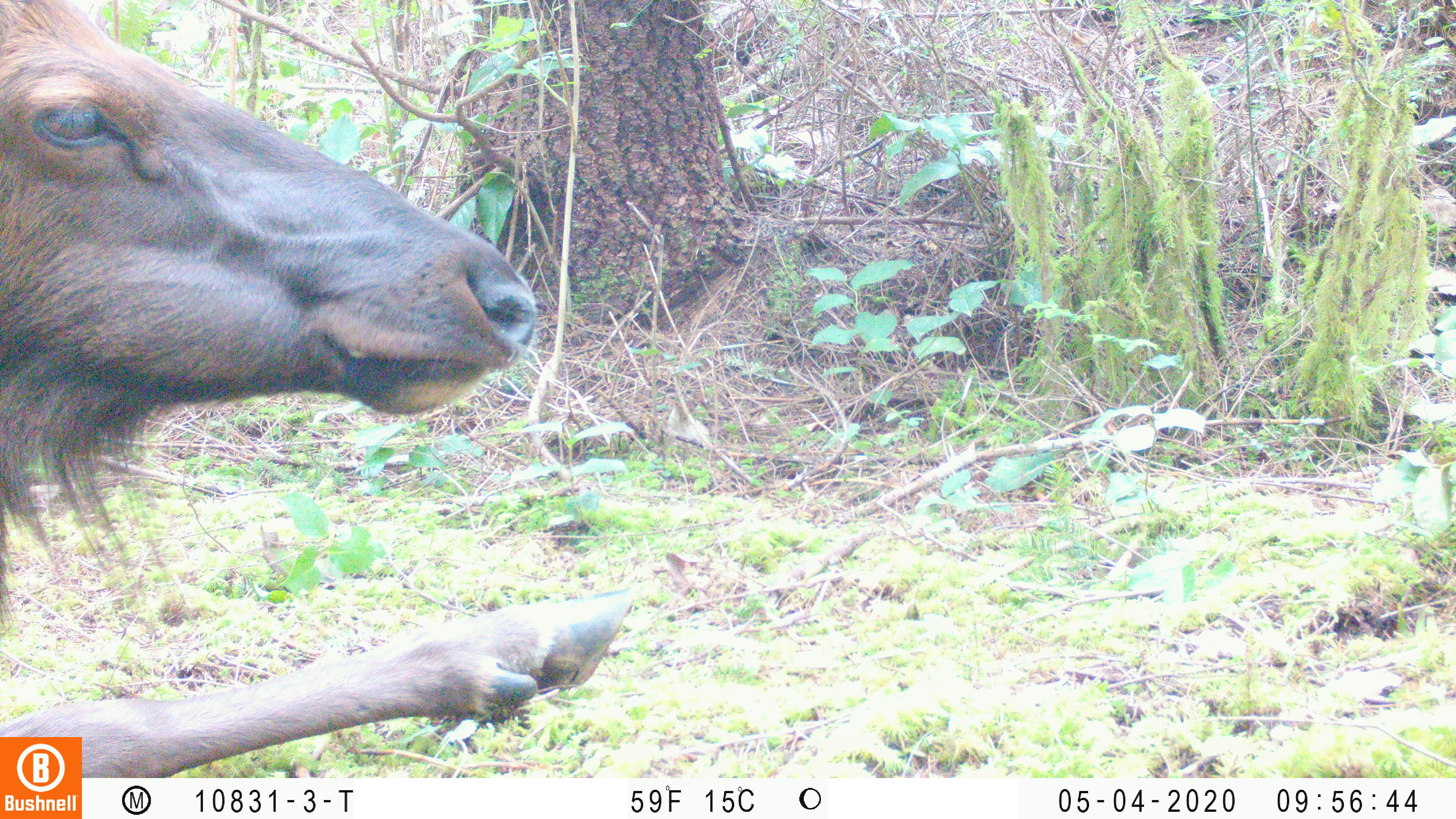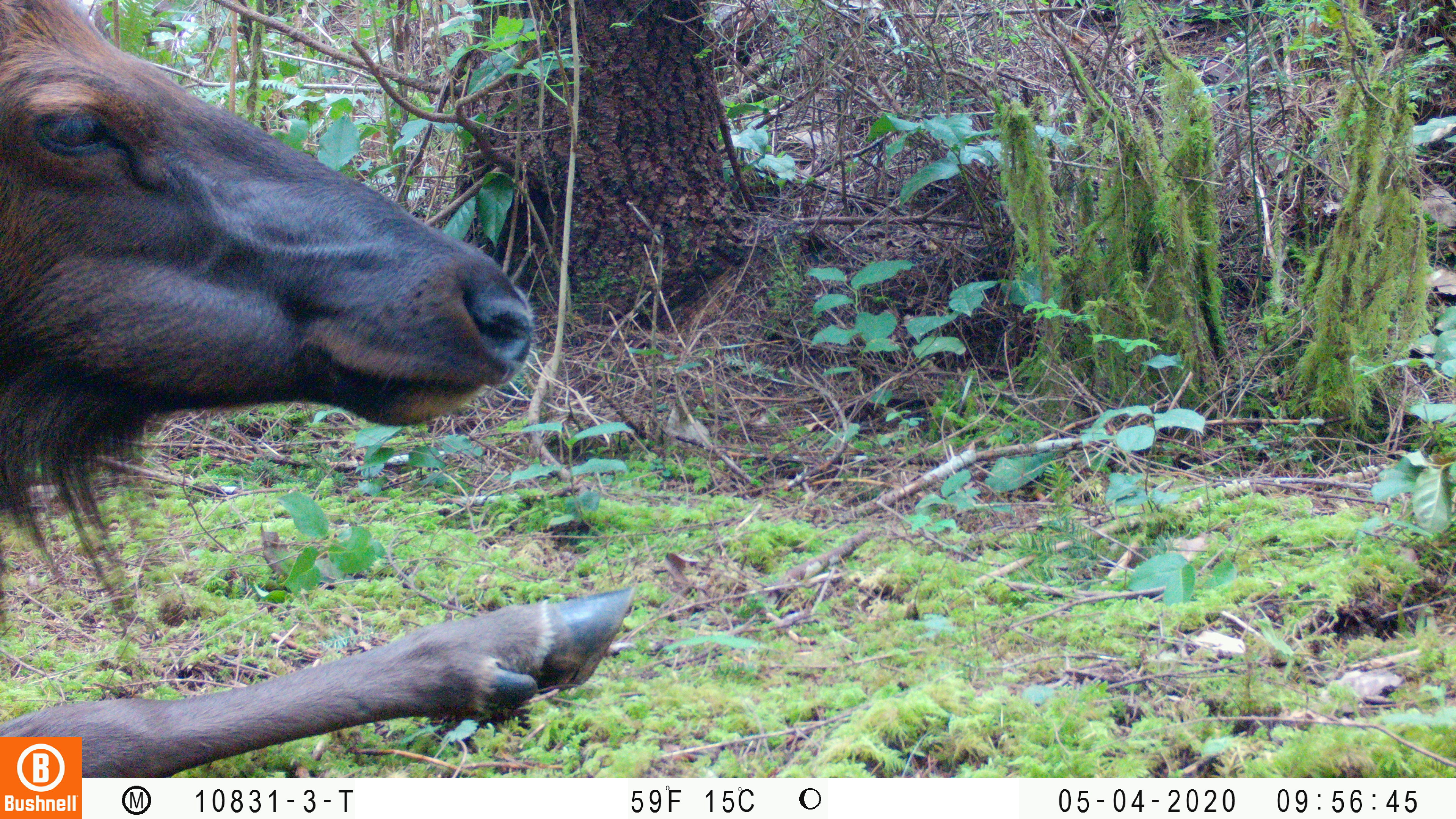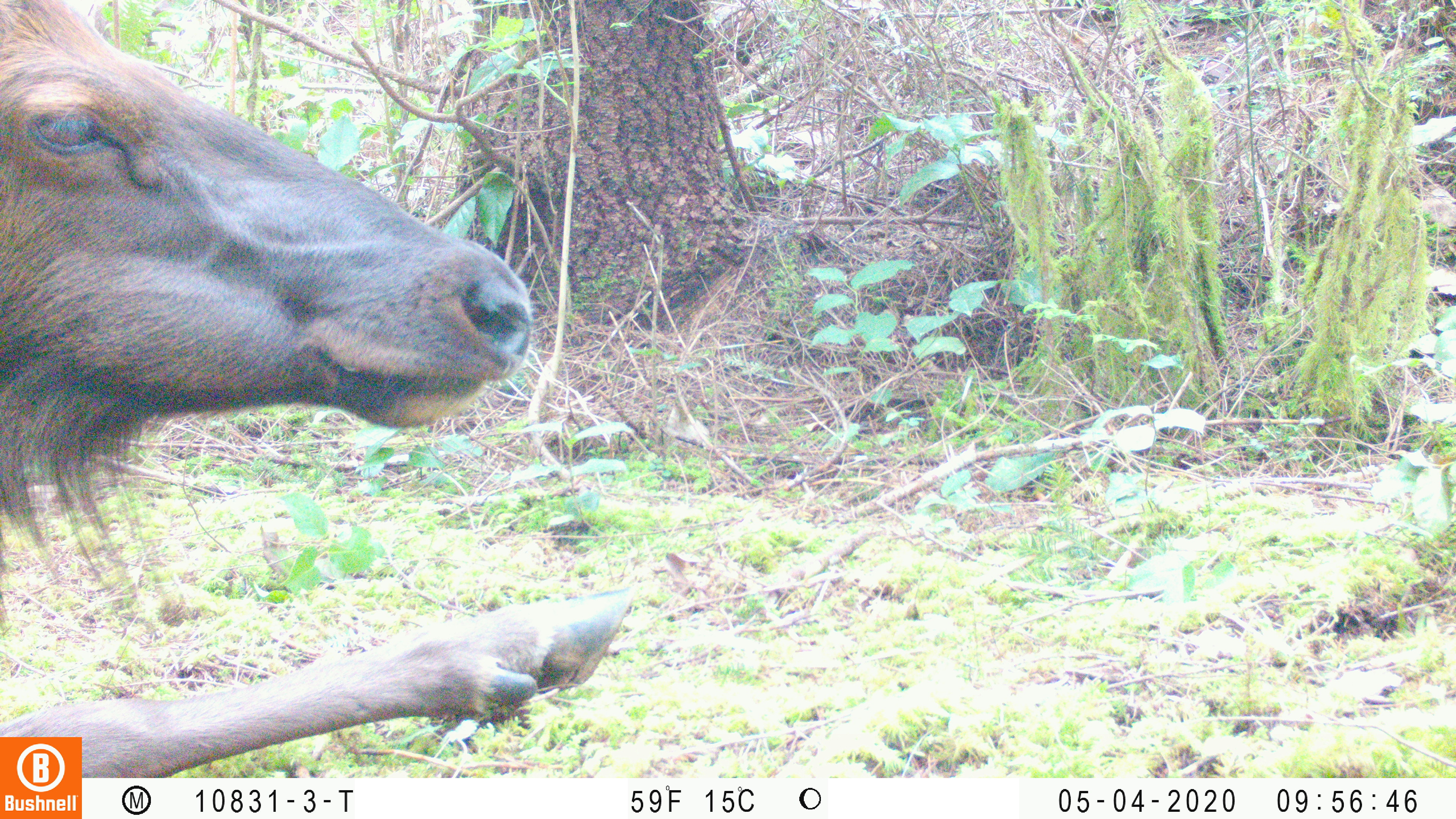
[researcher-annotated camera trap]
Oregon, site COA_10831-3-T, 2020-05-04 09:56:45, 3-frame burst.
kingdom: Animalia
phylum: Chordata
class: Mammalia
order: Artiodactyla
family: Cervidae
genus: Cervus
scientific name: Cervus canadensis roosevelti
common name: roosevelt elk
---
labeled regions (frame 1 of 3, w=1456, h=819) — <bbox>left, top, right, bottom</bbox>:
roosevelt elk: <bbox>2, 0, 641, 730</bbox>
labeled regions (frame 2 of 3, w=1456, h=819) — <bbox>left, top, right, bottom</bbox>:
roosevelt elk: <bbox>0, 0, 641, 730</bbox>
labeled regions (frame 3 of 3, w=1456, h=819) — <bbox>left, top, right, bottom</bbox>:
roosevelt elk: <bbox>2, 0, 641, 730</bbox>